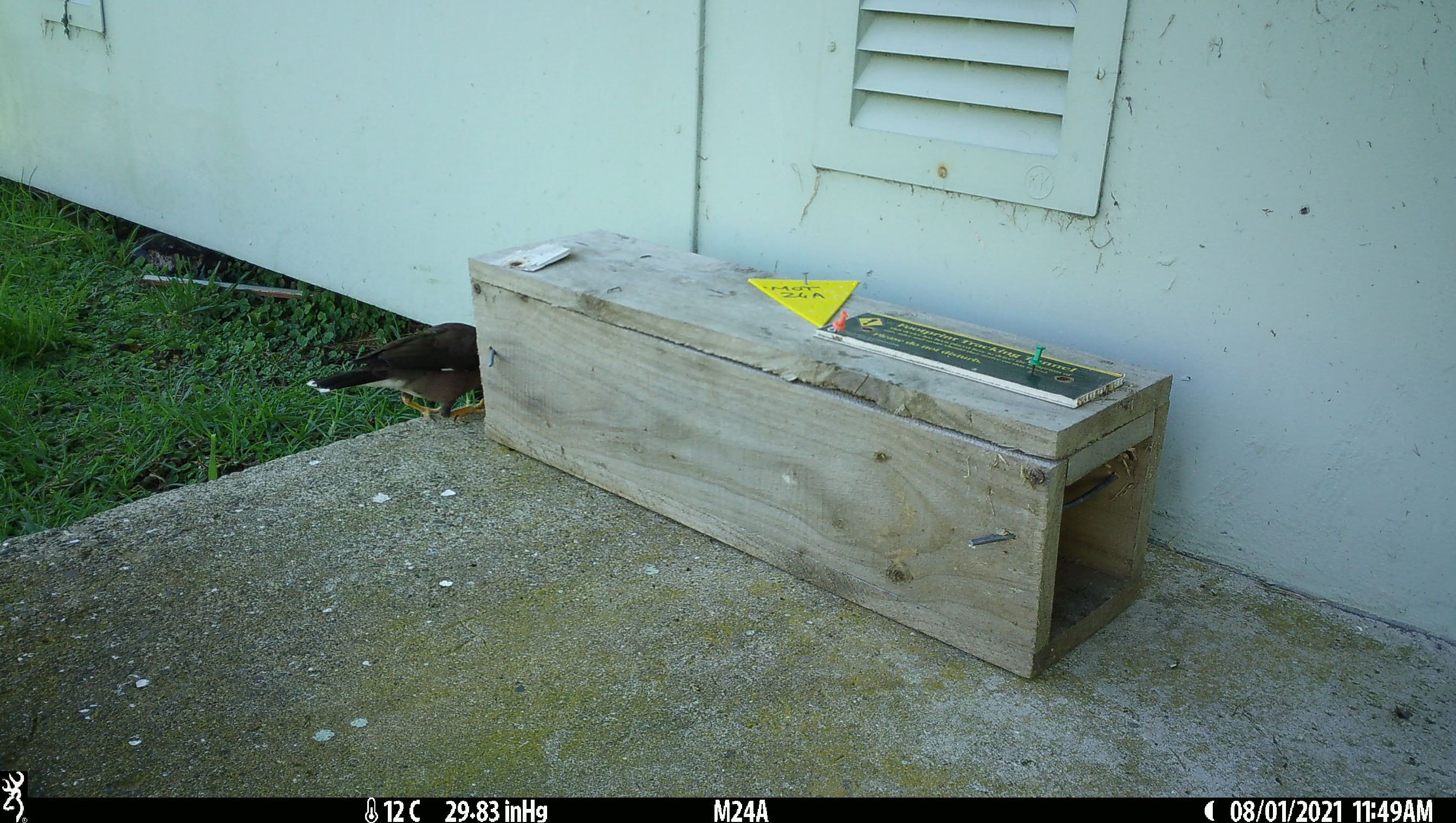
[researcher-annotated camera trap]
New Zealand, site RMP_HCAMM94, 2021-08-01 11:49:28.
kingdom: Animalia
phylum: Chordata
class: Aves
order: Passeriformes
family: Sturnidae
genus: Acridotheres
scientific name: Acridotheres tristis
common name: common myna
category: myna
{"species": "myna (common myna) (Acridotheres tristis)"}